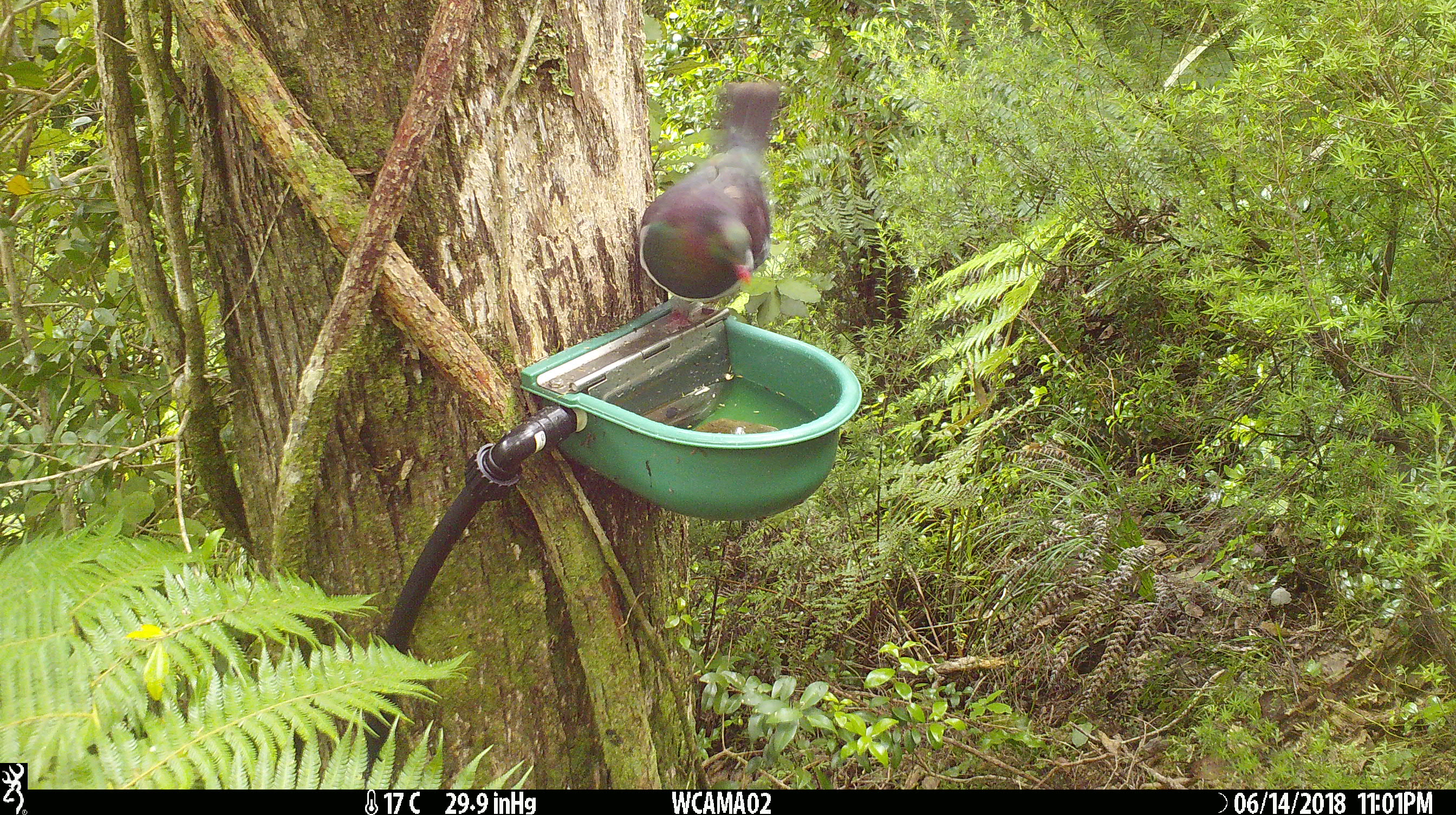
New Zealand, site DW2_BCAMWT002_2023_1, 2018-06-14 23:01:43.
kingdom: Animalia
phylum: Chordata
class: Aves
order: Columbiformes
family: Columbidae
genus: Hemiphaga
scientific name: Hemiphaga novaeseelandiae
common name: new zealand pigeon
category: kereru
Kereru (new zealand pigeon) (Hemiphaga novaeseelandiae).